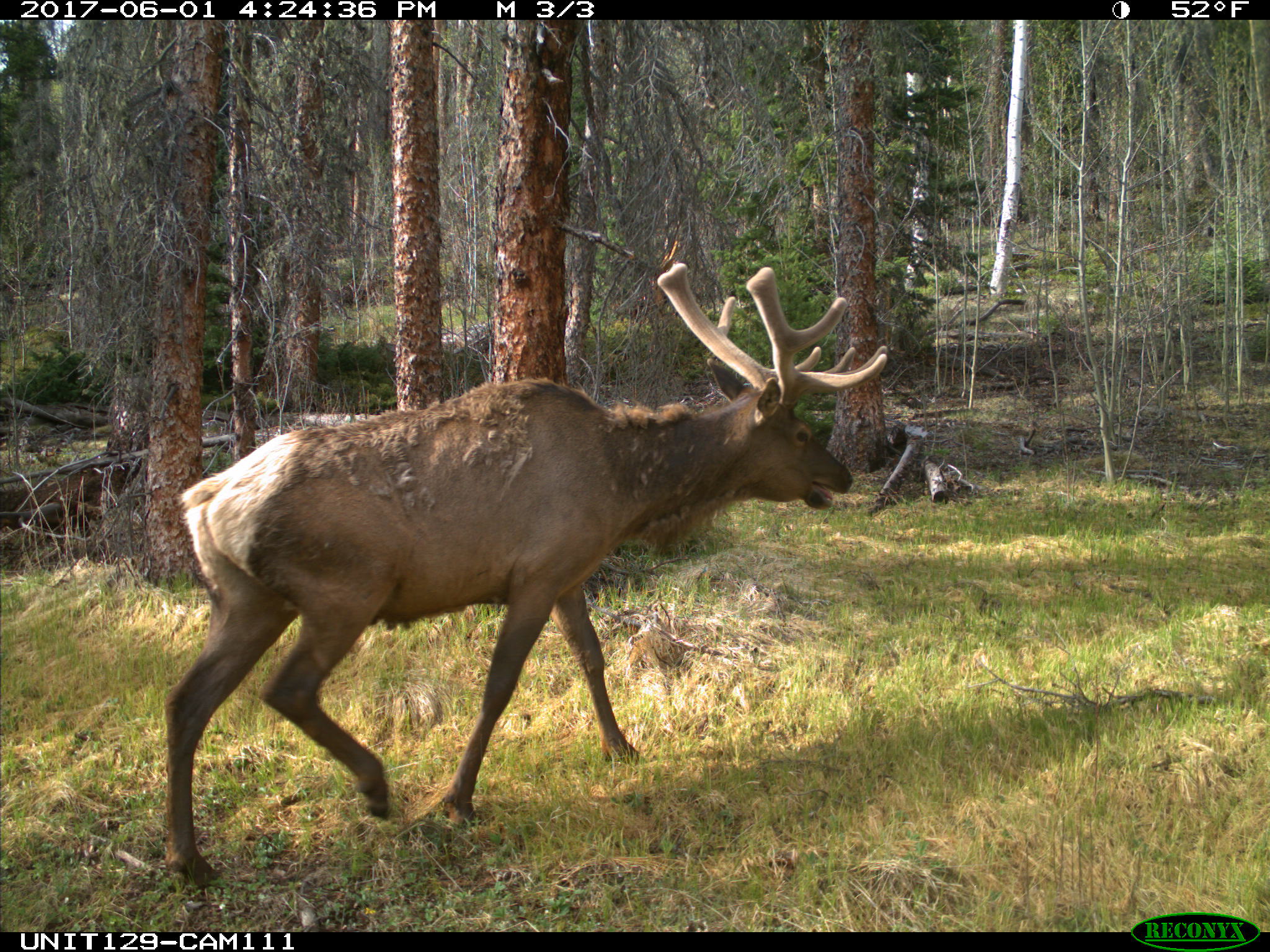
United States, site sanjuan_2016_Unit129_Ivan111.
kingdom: Animalia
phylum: Chordata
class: Mammalia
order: Artiodactyla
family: Cervidae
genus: Cervus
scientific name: Cervus elaphus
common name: red deer